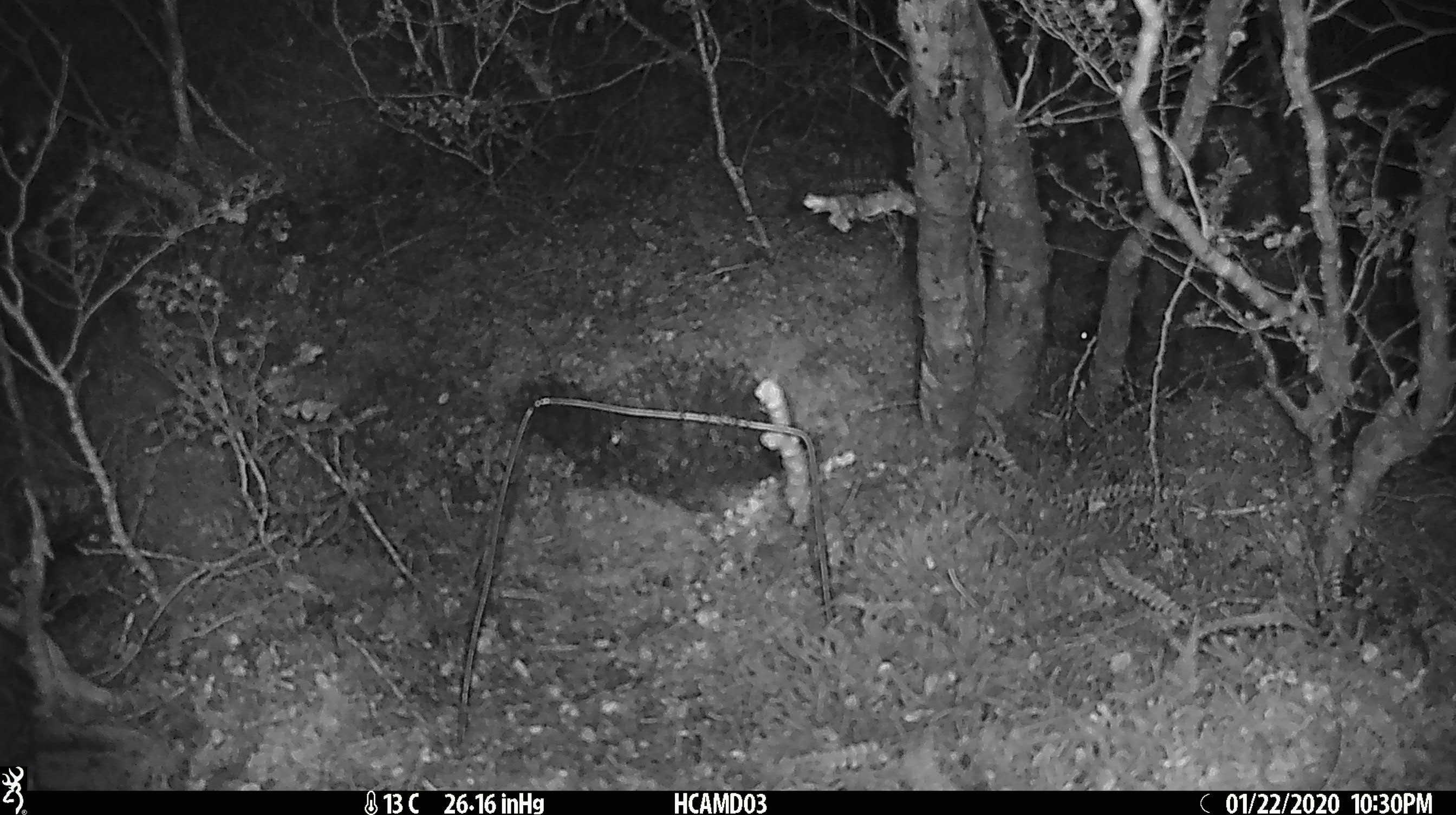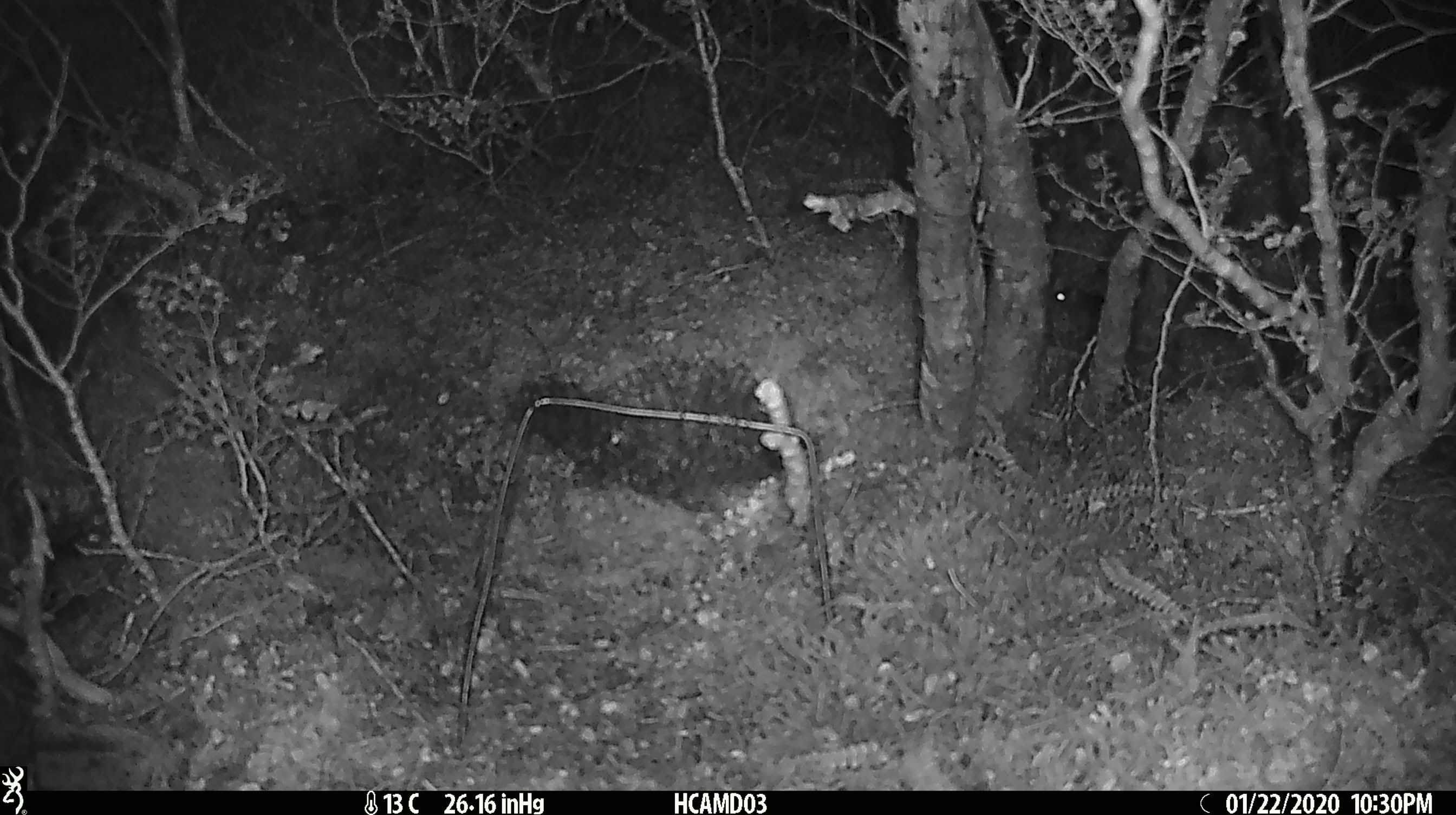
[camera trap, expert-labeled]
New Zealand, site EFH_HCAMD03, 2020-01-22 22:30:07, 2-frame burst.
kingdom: Animalia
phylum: Chordata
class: Mammalia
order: Rodentia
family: Muridae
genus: Mus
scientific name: Mus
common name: mouse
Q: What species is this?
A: Mouse (Mus).